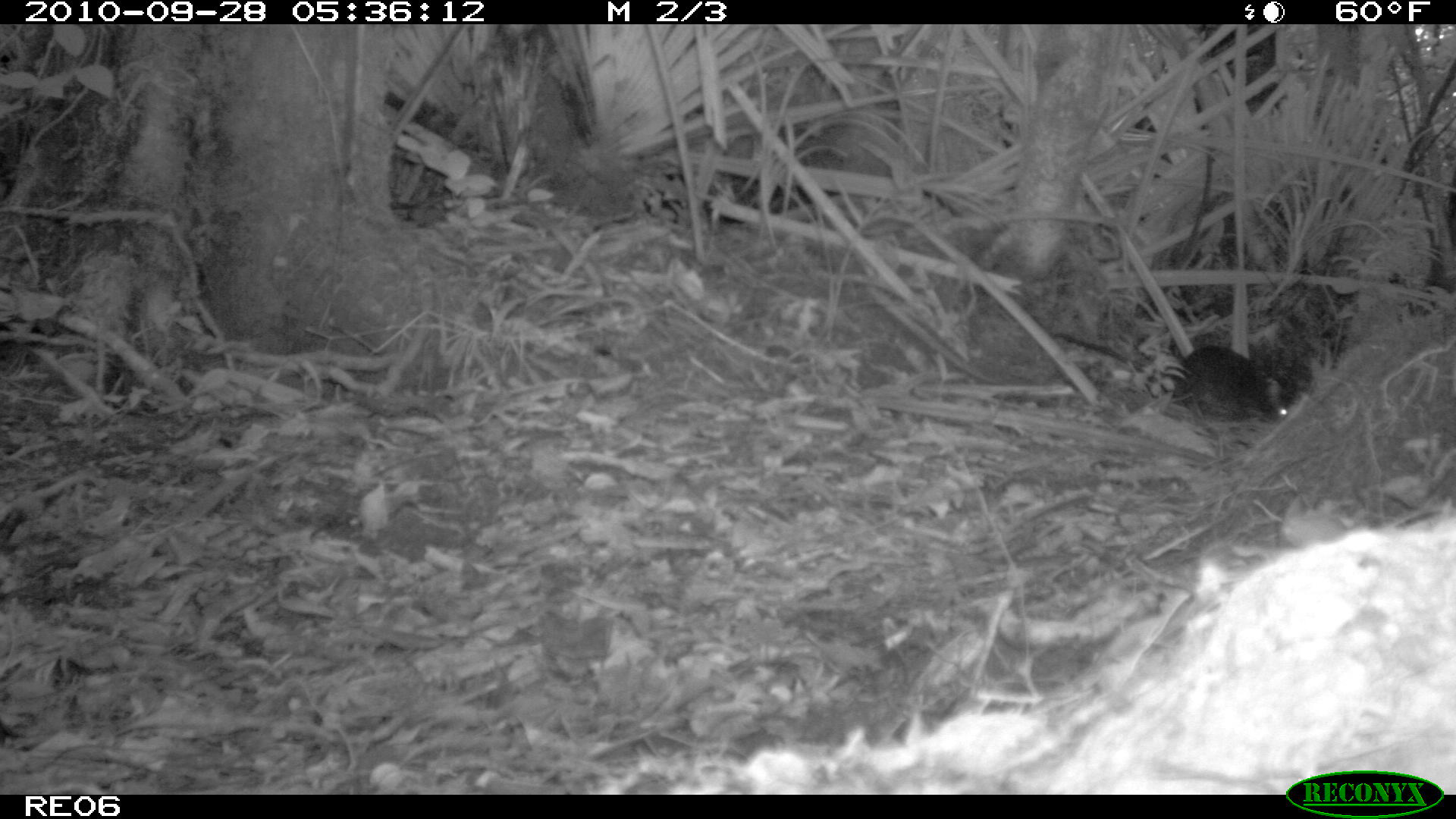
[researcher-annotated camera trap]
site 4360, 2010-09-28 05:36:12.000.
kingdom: Animalia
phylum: Chordata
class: Mammalia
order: Rodentia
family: Muridae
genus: Rattus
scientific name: Rattus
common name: rodent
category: unknown rat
Unknown rat (rodent) (Rattus), count 1.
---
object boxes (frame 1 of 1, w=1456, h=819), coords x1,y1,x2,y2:
unknown rat: 1047,331,1289,424